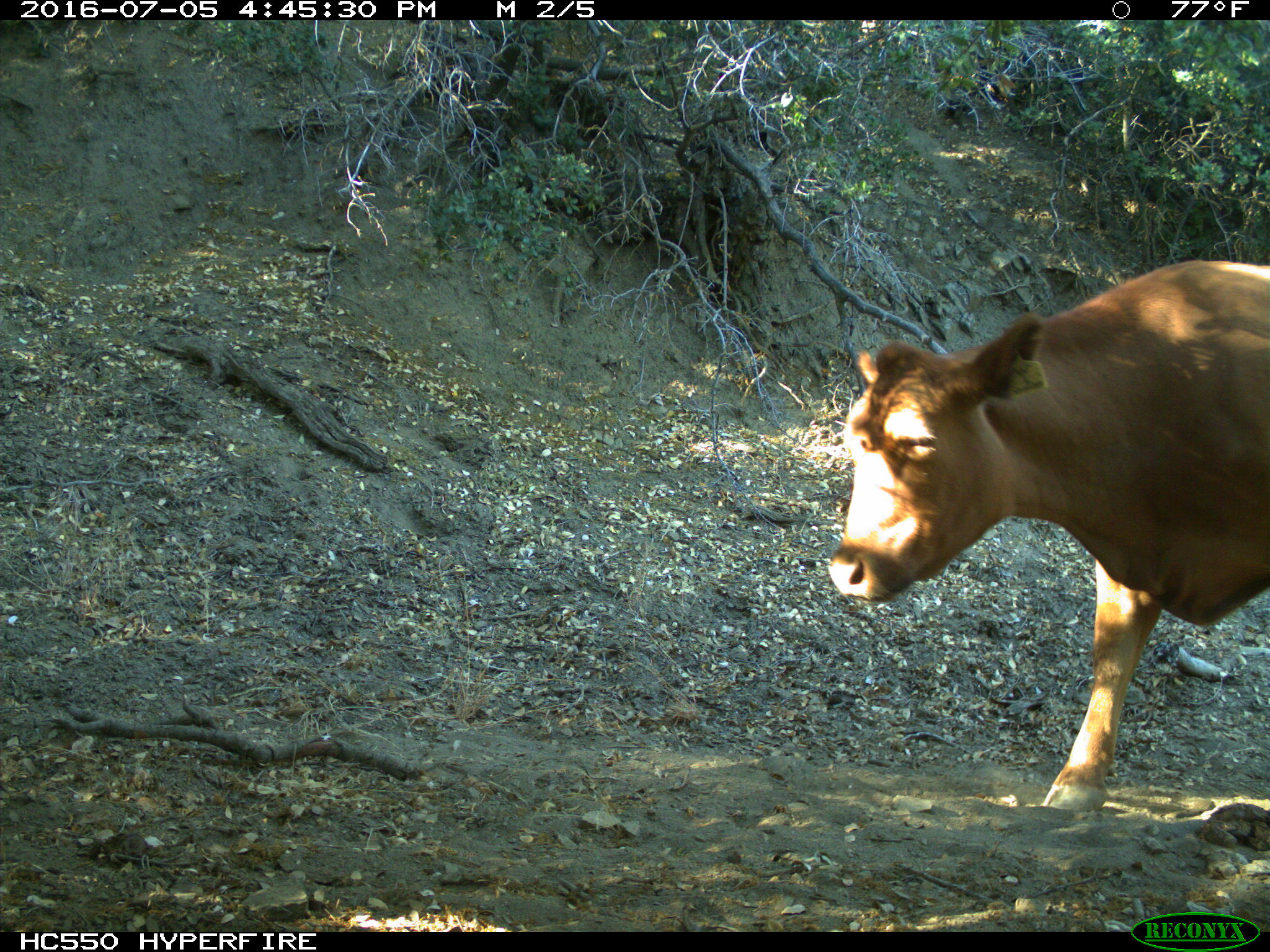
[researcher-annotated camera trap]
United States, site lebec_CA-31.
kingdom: Animalia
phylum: Chordata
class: Mammalia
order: Artiodactyla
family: Bovidae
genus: Bos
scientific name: Bos taurus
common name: domestic cow